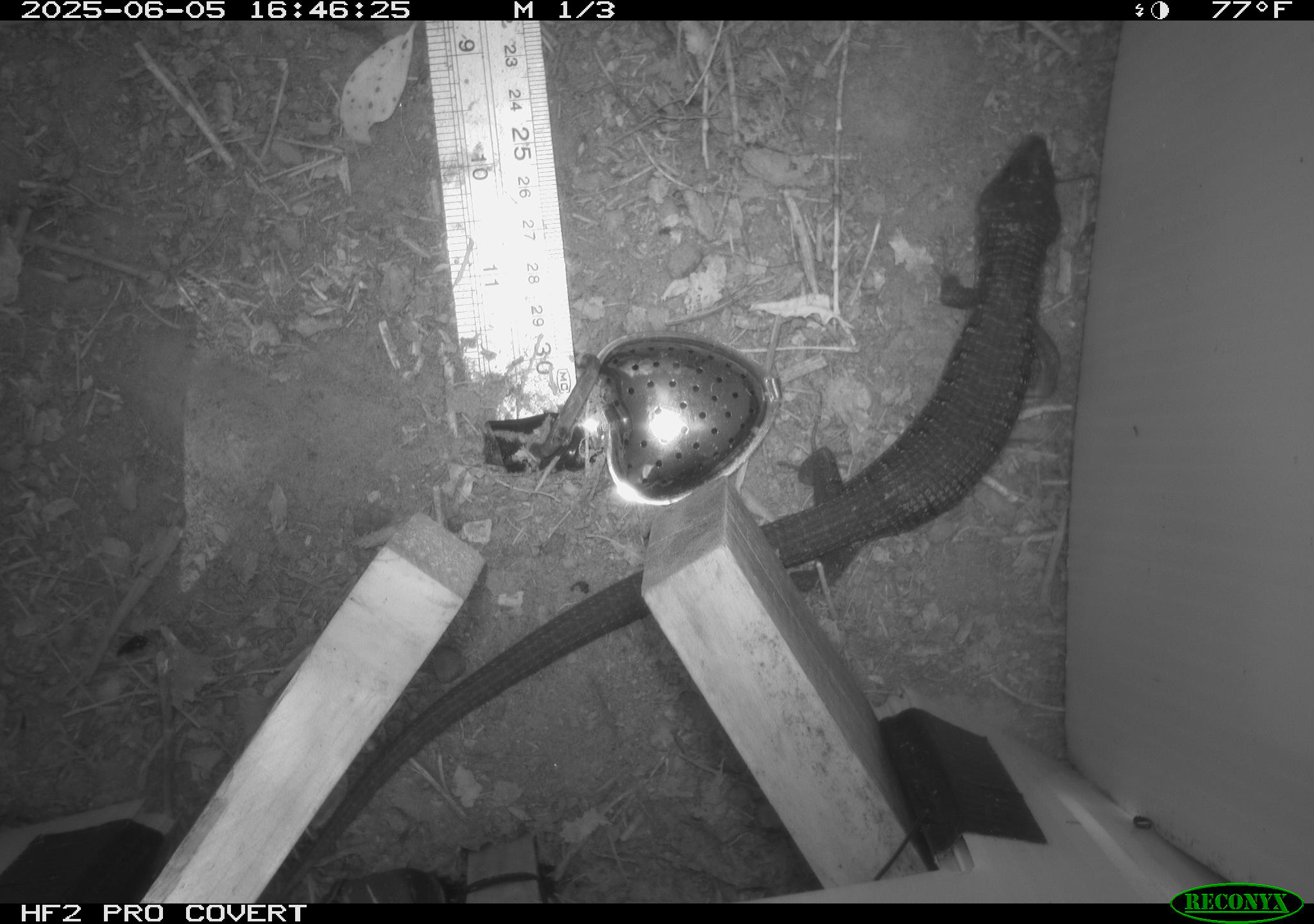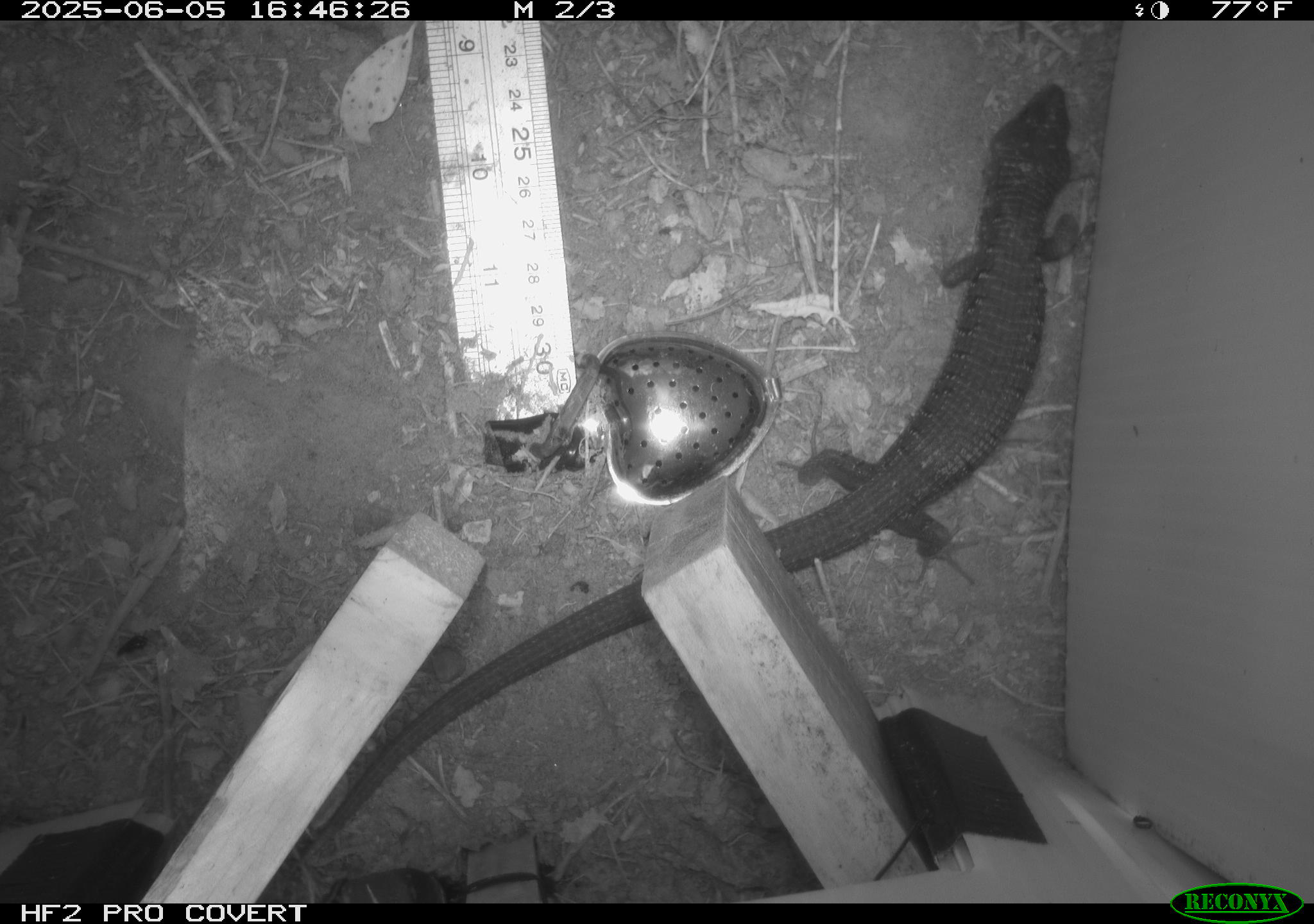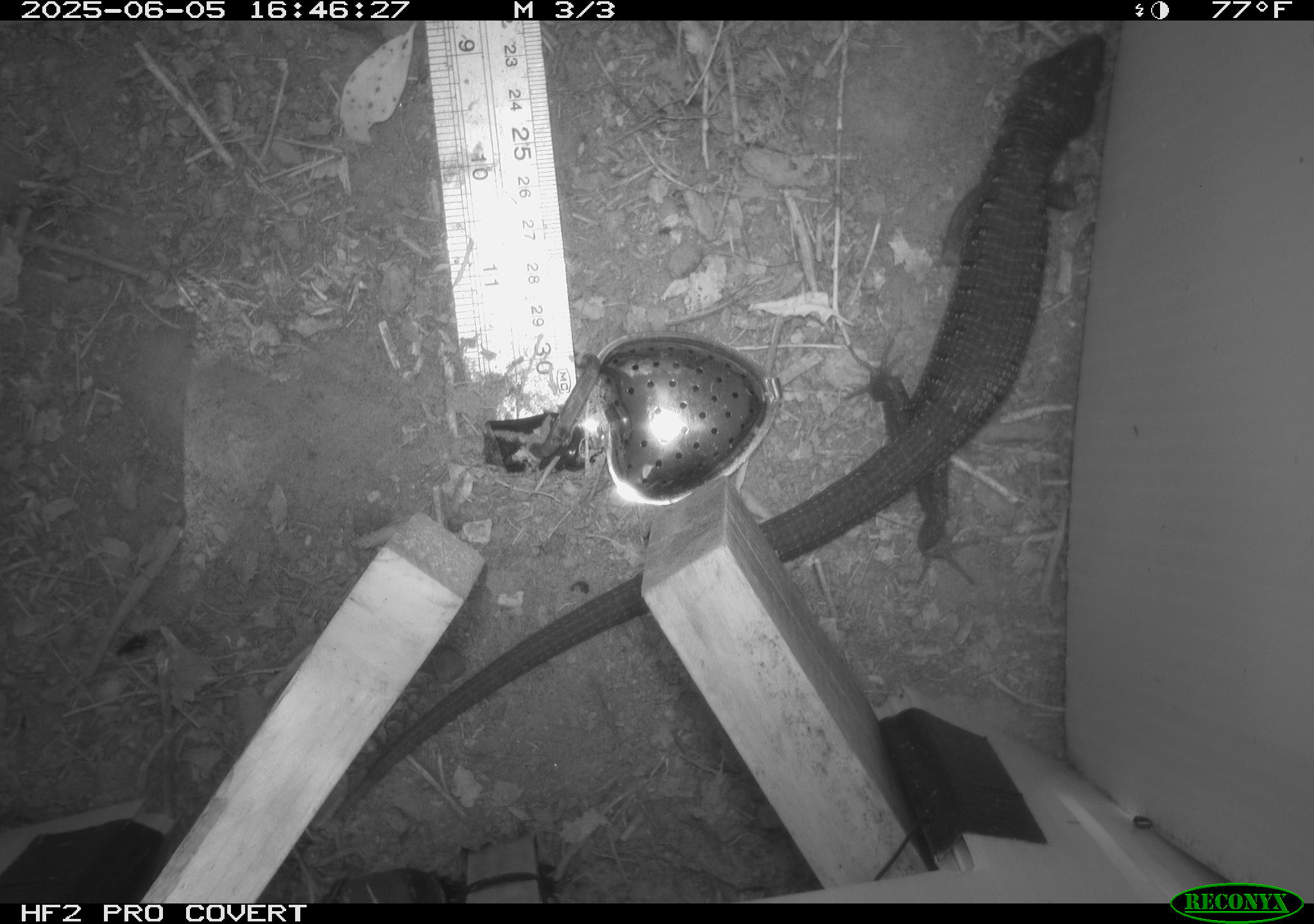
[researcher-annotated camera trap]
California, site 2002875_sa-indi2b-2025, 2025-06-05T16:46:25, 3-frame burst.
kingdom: Animalia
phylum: Chordata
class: Reptilia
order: Squamata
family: Anguidae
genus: Elgaria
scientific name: Elgaria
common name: alligator lizards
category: elgaria species